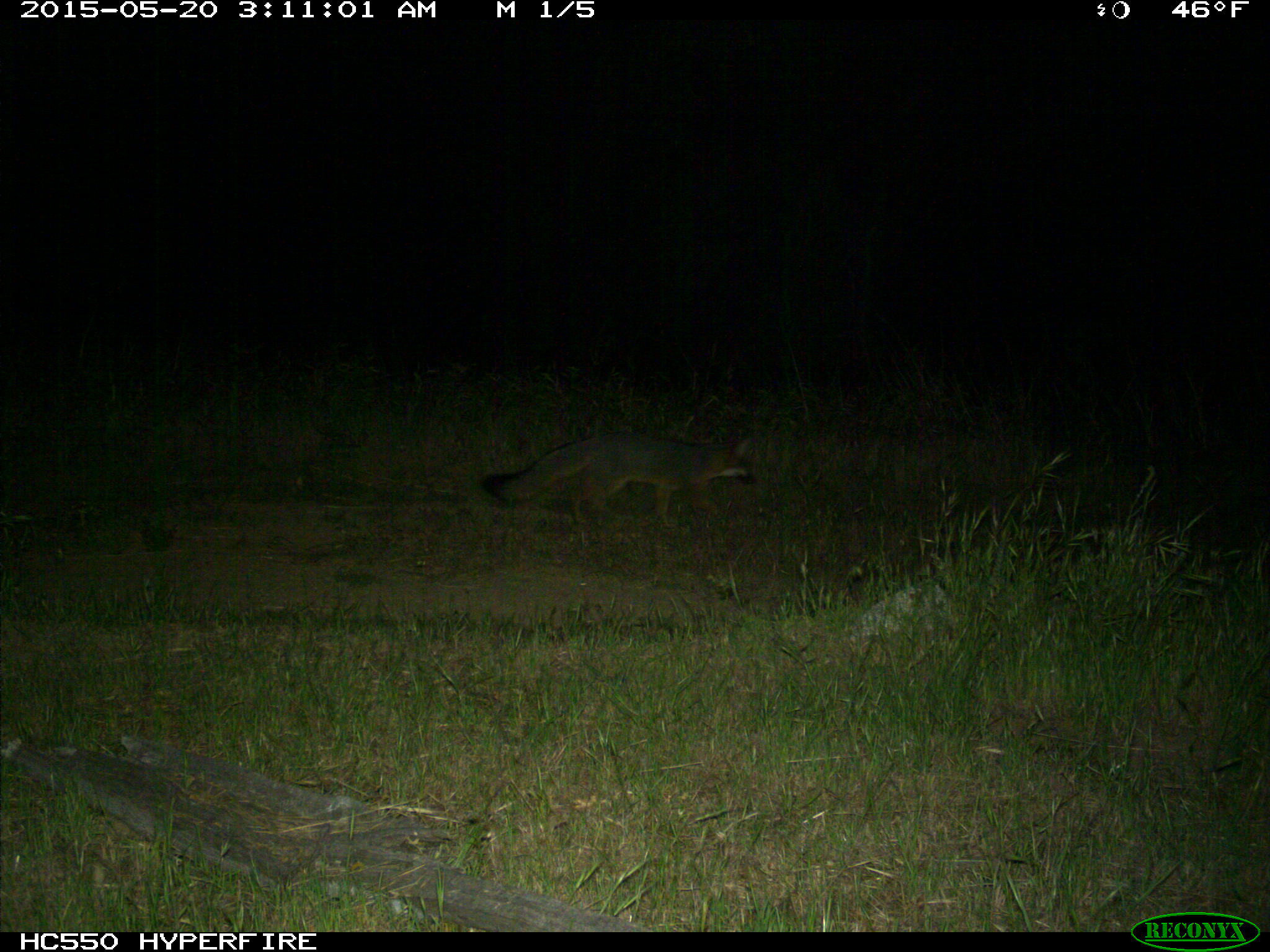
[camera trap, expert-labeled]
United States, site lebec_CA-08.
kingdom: Animalia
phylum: Chordata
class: Mammalia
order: Carnivora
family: Canidae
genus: Urocyon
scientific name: Urocyon cinereoargenteus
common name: gray fox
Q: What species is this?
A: Urocyon cinereoargenteus (gray fox).